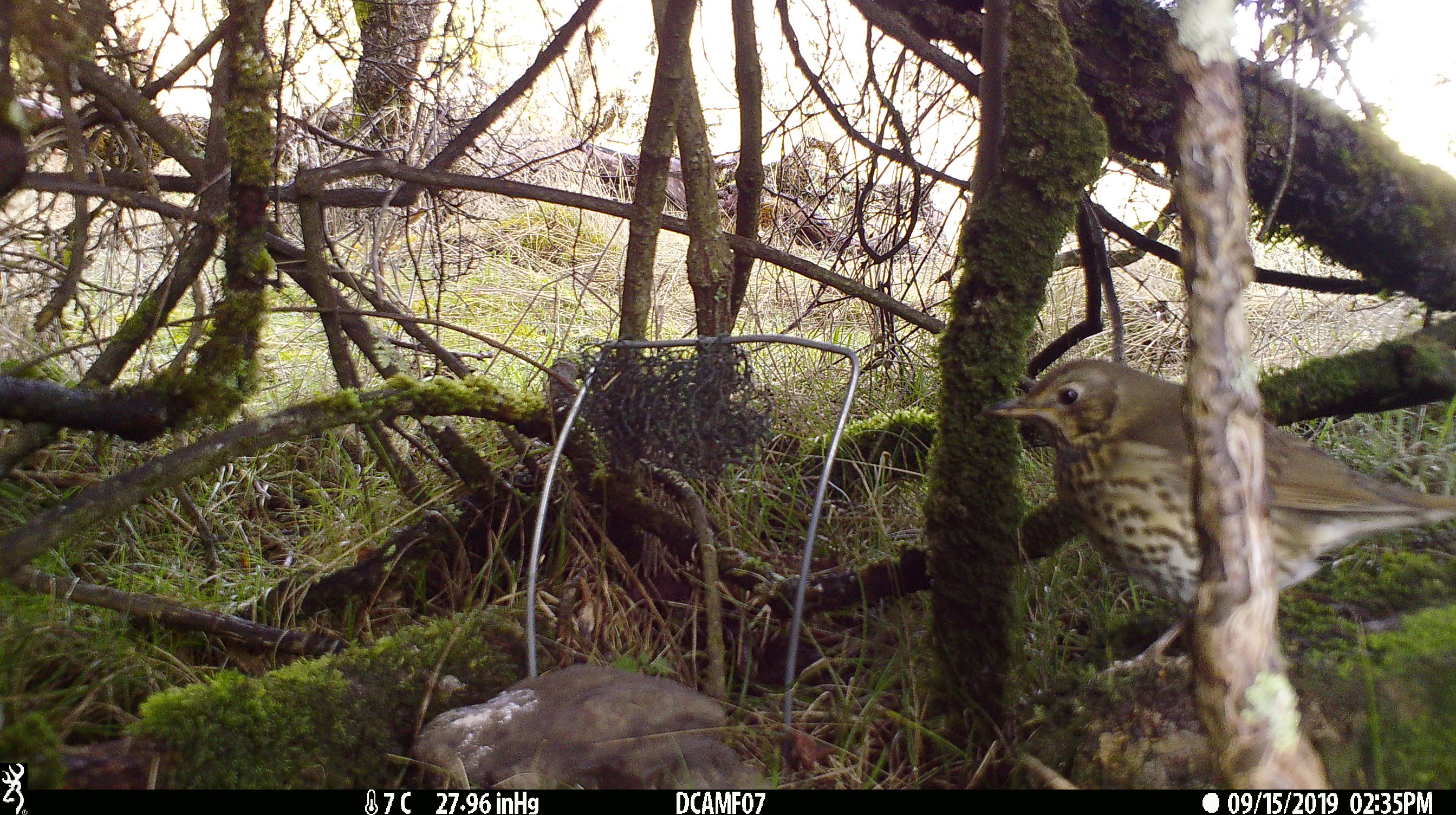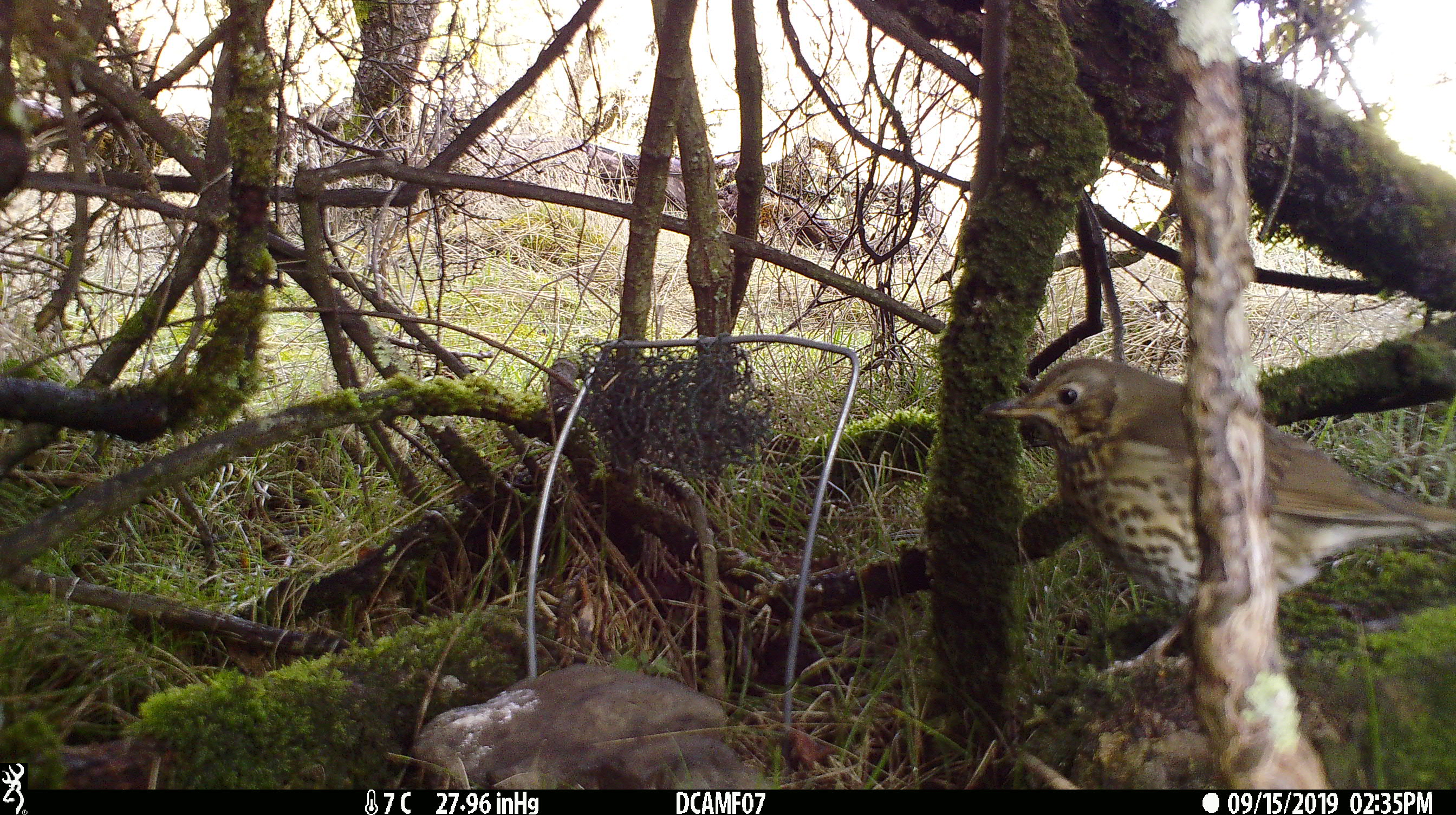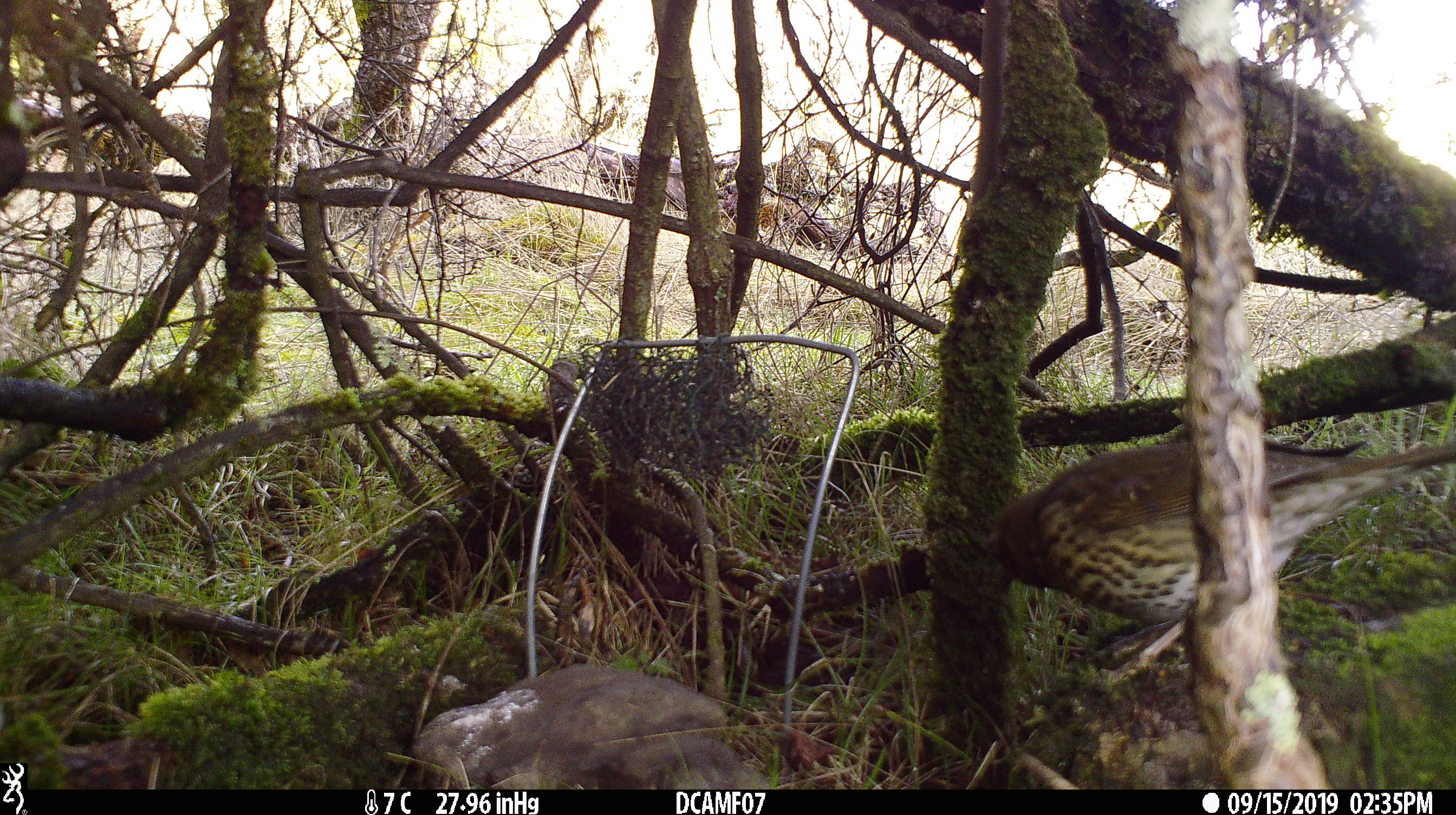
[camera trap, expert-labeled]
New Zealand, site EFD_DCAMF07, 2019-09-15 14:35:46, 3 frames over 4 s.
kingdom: Animalia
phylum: Chordata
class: Aves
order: Passeriformes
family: Turdidae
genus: Turdus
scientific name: Turdus philomelos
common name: song thrush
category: thrush